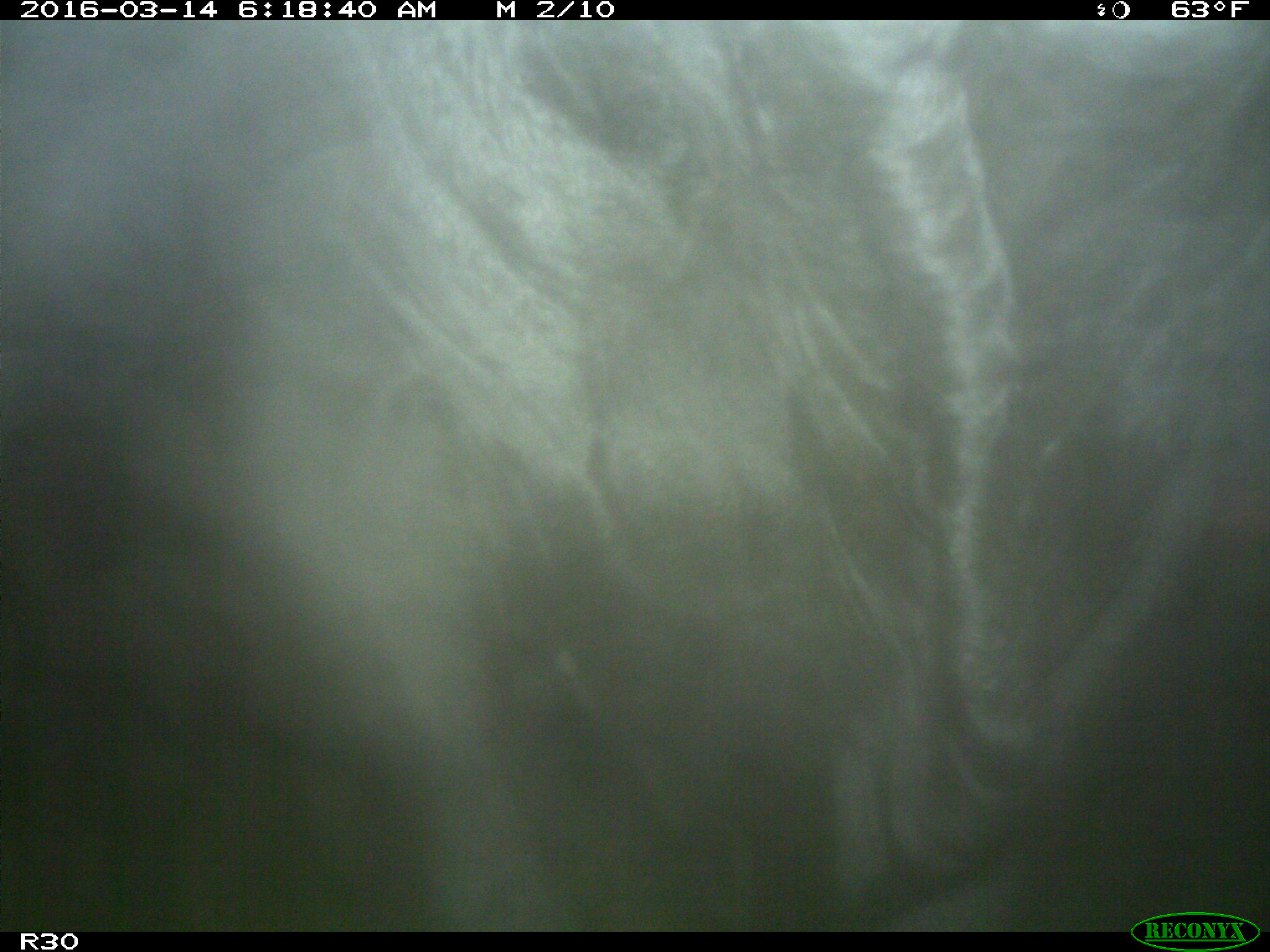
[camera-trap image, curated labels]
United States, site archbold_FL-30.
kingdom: Animalia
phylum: Chordata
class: Mammalia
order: Artiodactyla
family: Bovidae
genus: Bos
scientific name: Bos taurus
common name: domestic cow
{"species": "Bos taurus (domestic cow)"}